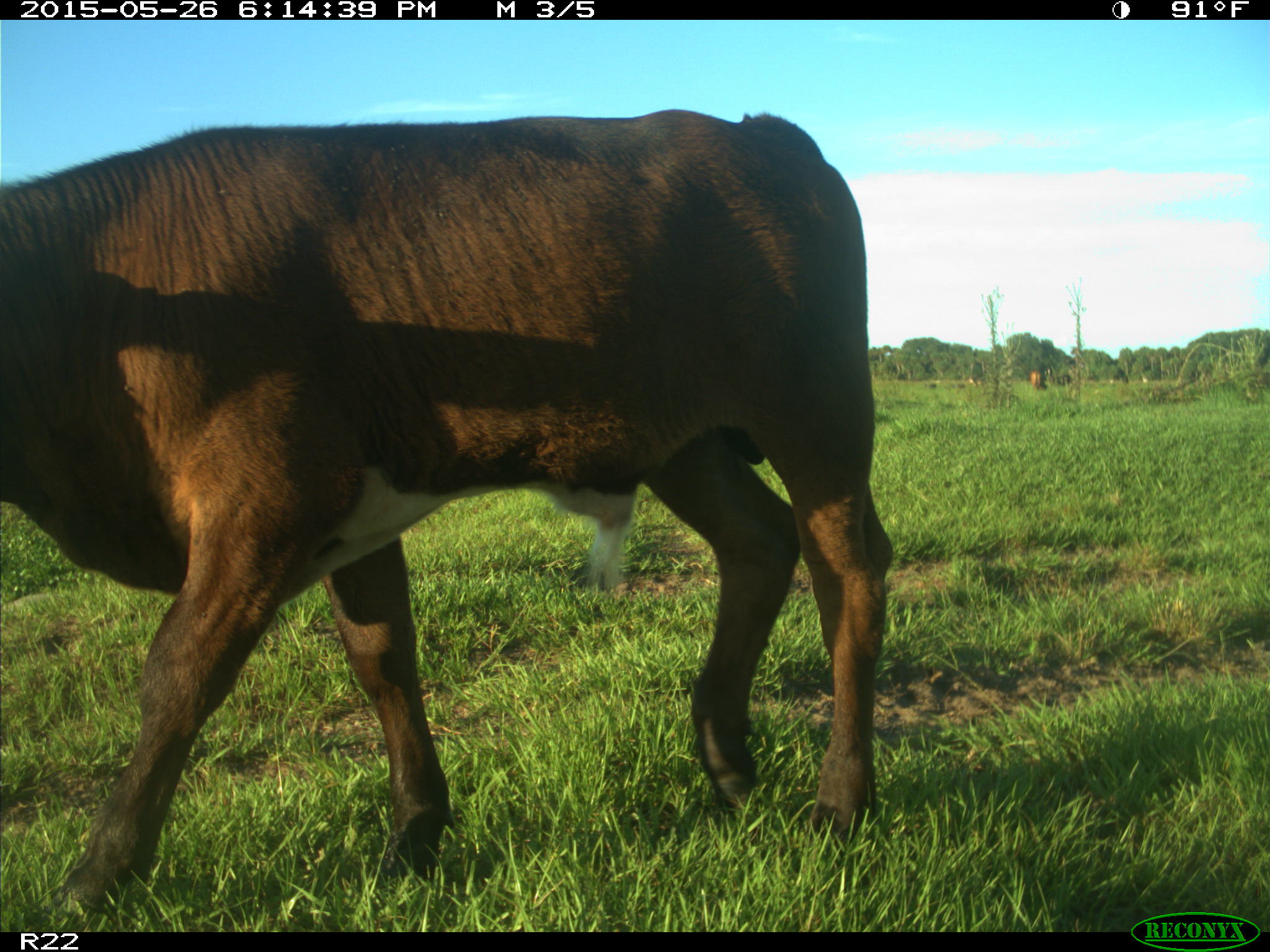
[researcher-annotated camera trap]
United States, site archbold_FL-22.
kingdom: Animalia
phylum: Chordata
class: Mammalia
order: Artiodactyla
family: Bovidae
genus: Bos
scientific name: Bos taurus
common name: domestic cow